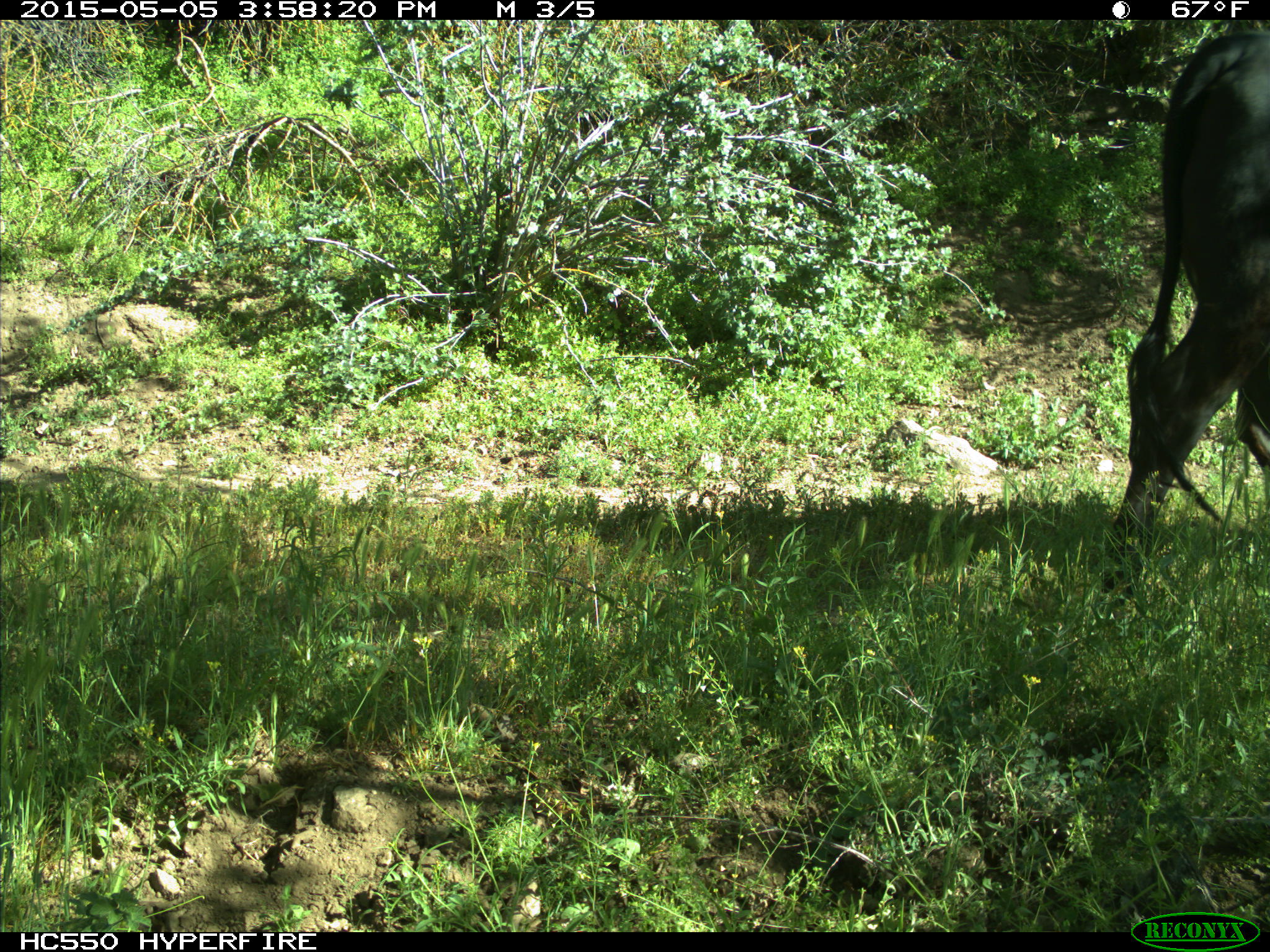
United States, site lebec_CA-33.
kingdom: Animalia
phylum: Chordata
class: Mammalia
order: Artiodactyla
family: Bovidae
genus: Bos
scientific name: Bos taurus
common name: domestic cow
Bos taurus (domestic cow).